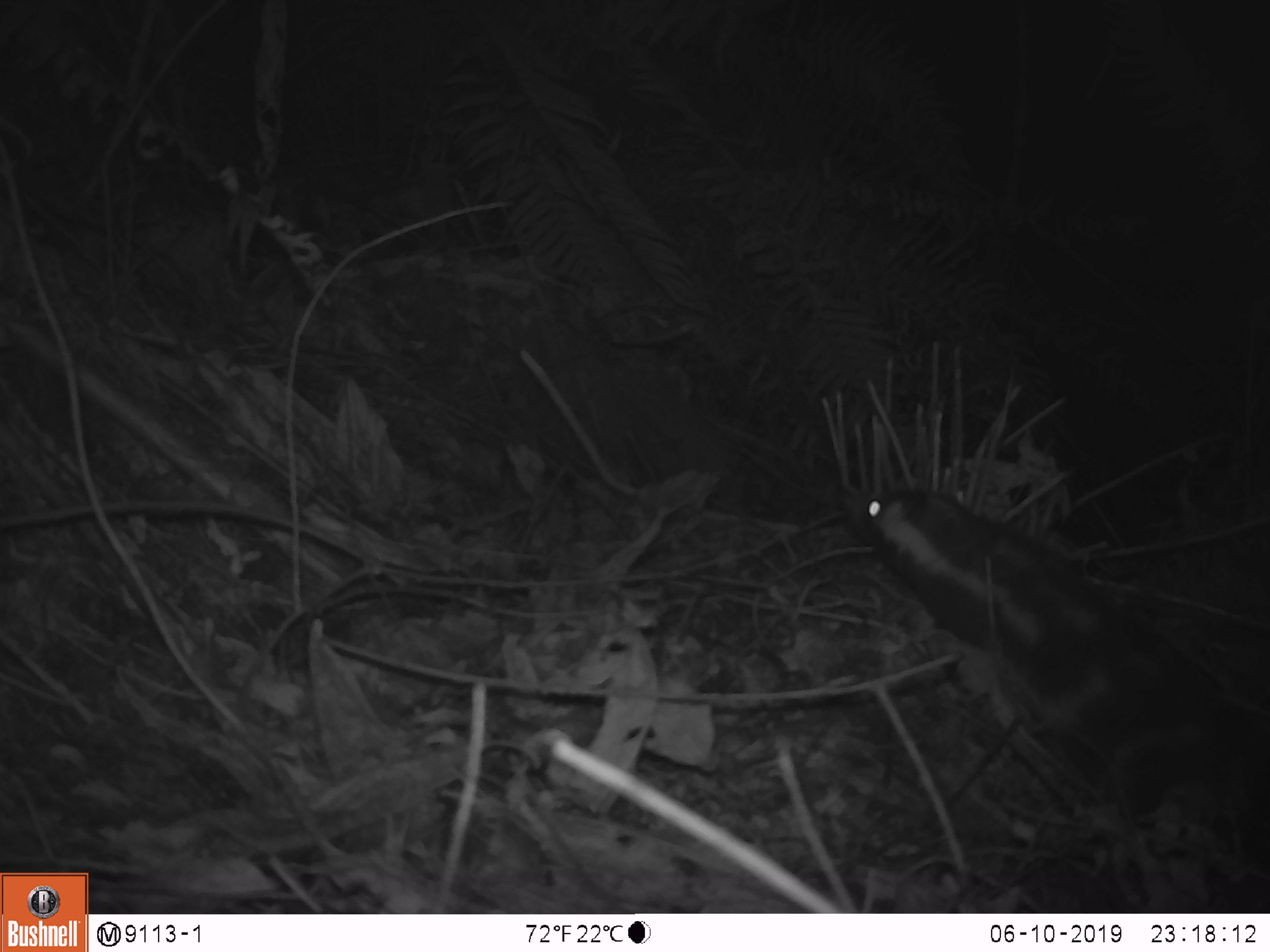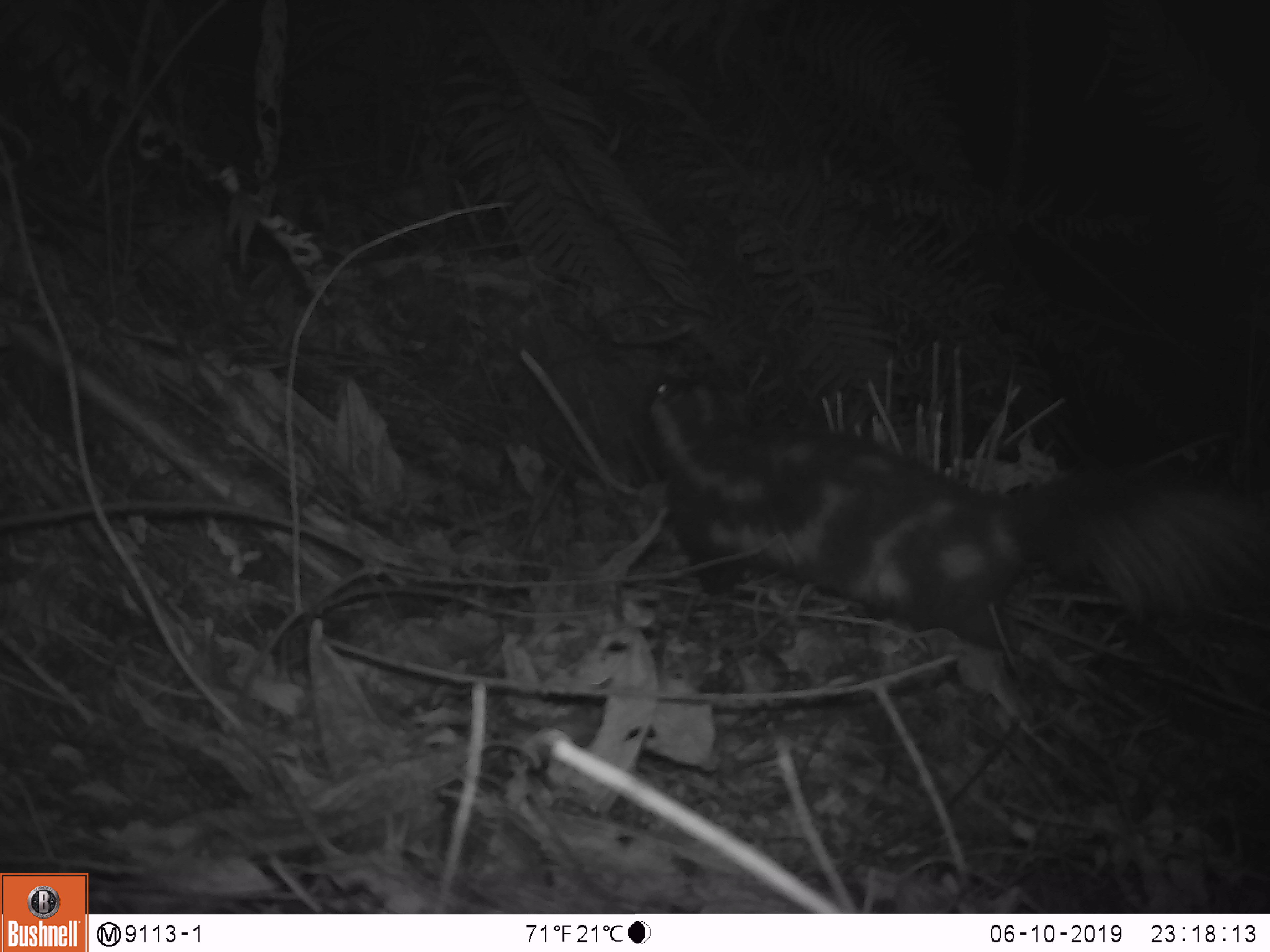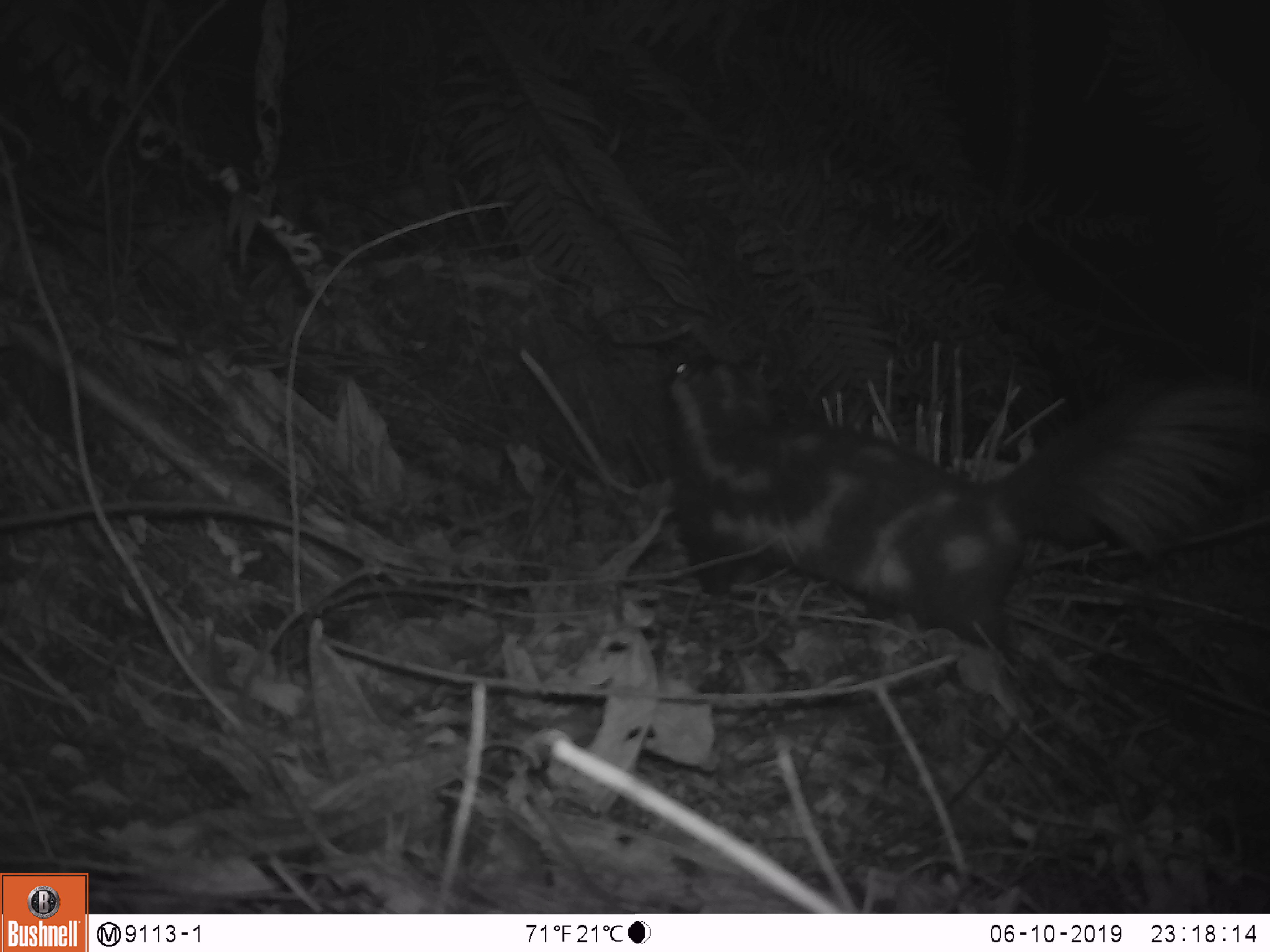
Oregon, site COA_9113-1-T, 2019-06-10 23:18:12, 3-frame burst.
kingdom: Animalia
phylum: Chordata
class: Mammalia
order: Carnivora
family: Mephitidae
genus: Spilogale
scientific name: Spilogale gracilis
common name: western spotted skunk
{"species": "western spotted skunk (Spilogale gracilis)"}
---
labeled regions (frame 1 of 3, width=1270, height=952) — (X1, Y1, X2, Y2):
western spotted skunk: (842, 485, 1265, 827)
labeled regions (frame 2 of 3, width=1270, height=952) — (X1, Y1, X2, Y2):
western spotted skunk: (640, 371, 1265, 642)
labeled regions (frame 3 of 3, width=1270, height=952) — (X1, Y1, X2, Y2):
western spotted skunk: (652, 341, 1265, 640)